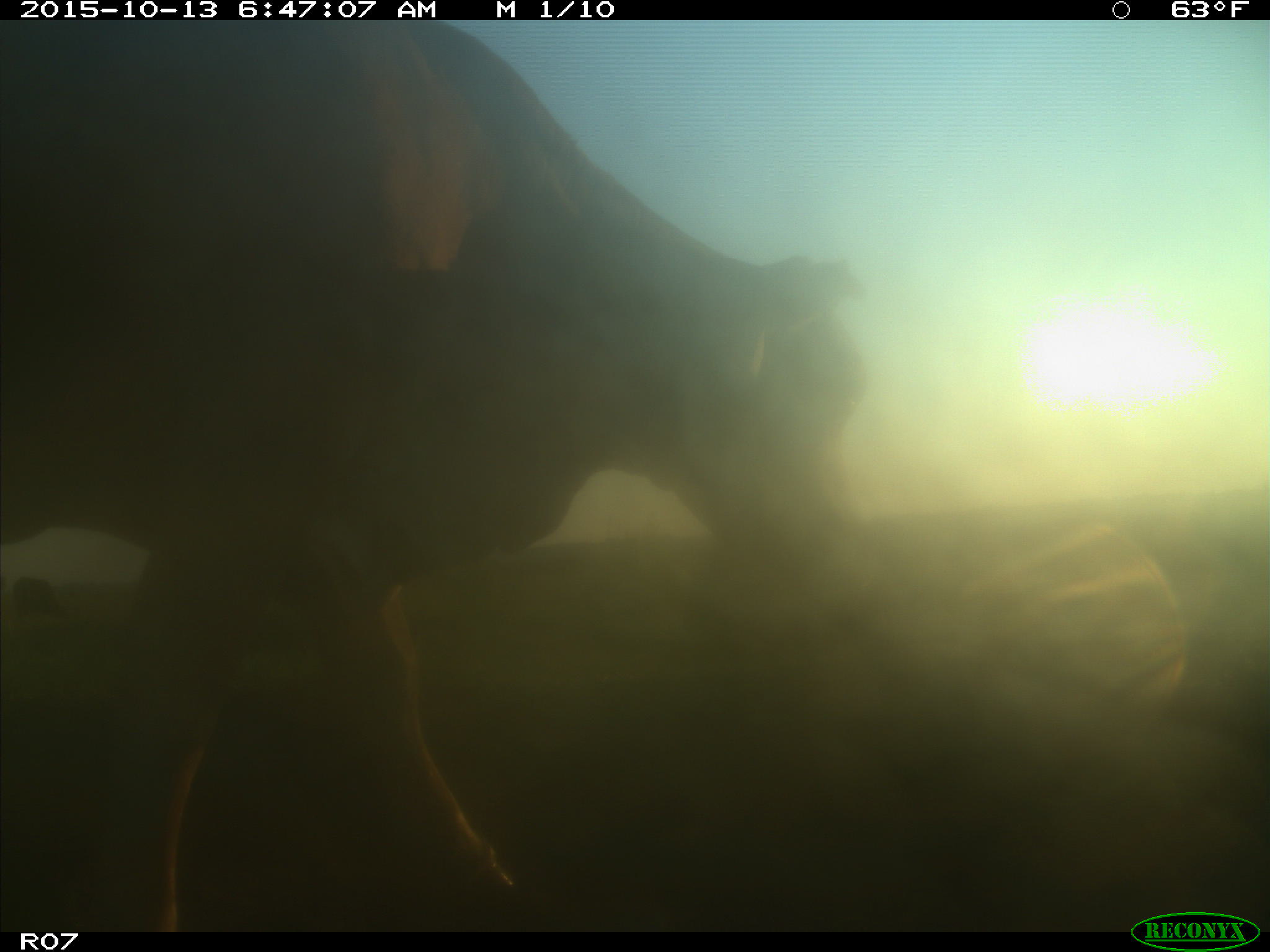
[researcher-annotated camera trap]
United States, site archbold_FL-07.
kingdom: Animalia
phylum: Chordata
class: Mammalia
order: Artiodactyla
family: Bovidae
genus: Bos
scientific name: Bos taurus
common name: domestic cow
Bos taurus (domestic cow).